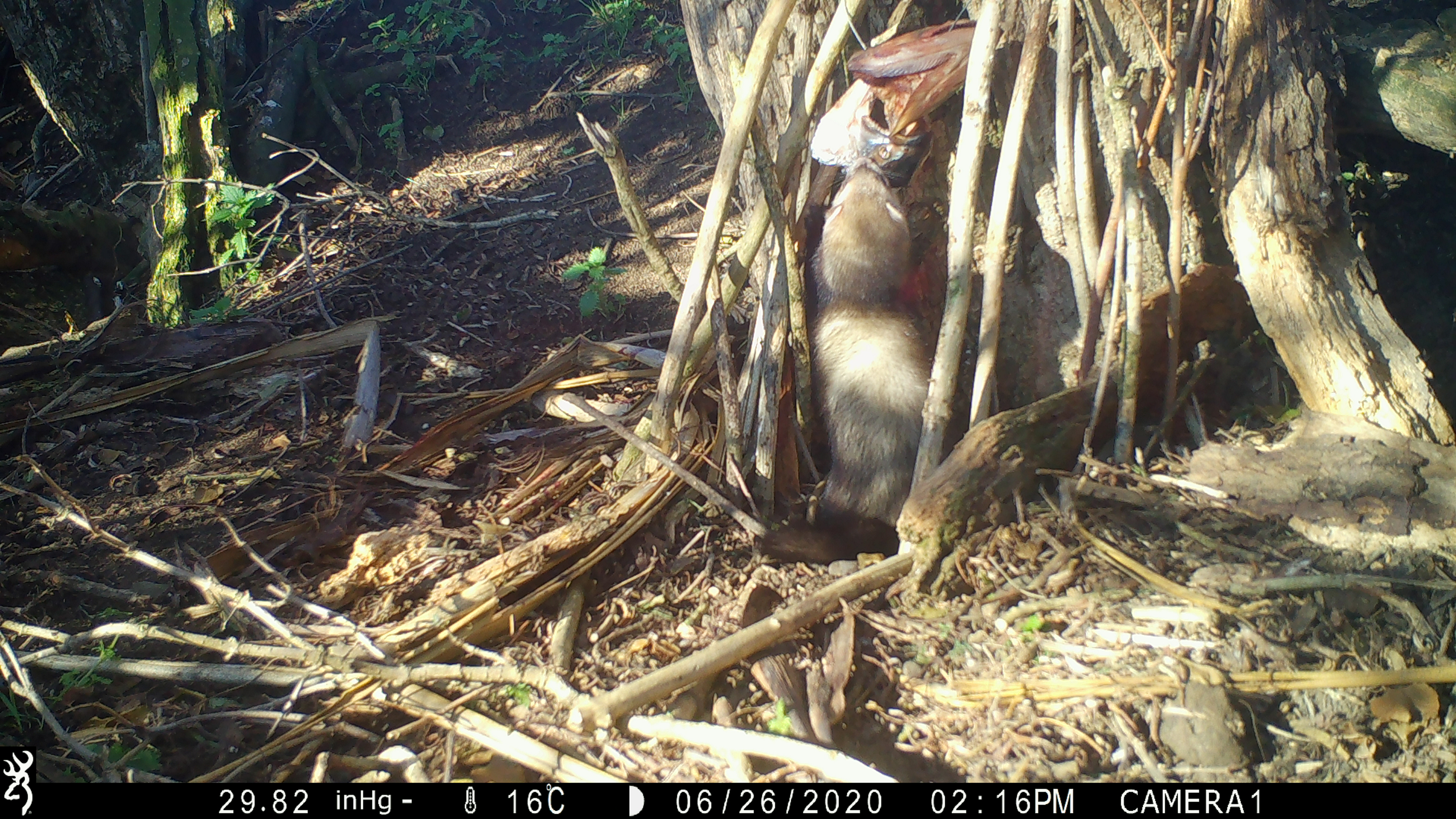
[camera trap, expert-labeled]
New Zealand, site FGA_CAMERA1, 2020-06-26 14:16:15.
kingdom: Animalia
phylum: Chordata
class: Mammalia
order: Carnivora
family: Mustelidae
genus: Mustela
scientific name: Mustela furo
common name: ferret